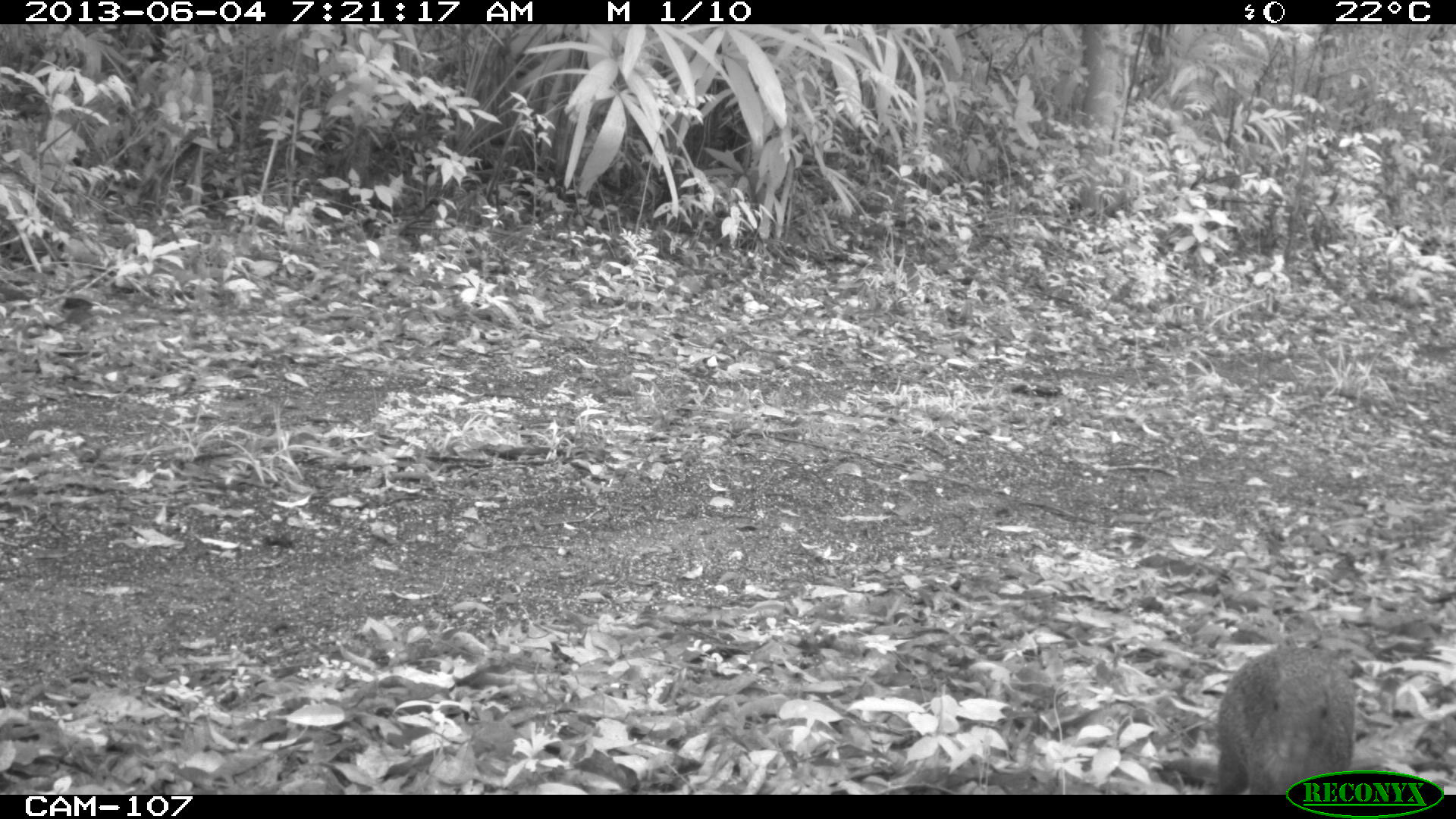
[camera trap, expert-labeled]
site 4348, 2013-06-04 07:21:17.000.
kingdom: Animalia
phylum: Chordata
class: Mammalia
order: Rodentia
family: Dasyproctidae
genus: Dasyprocta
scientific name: Dasyprocta punctata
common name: central american agouti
Dasyprocta punctata (central american agouti), count 1.